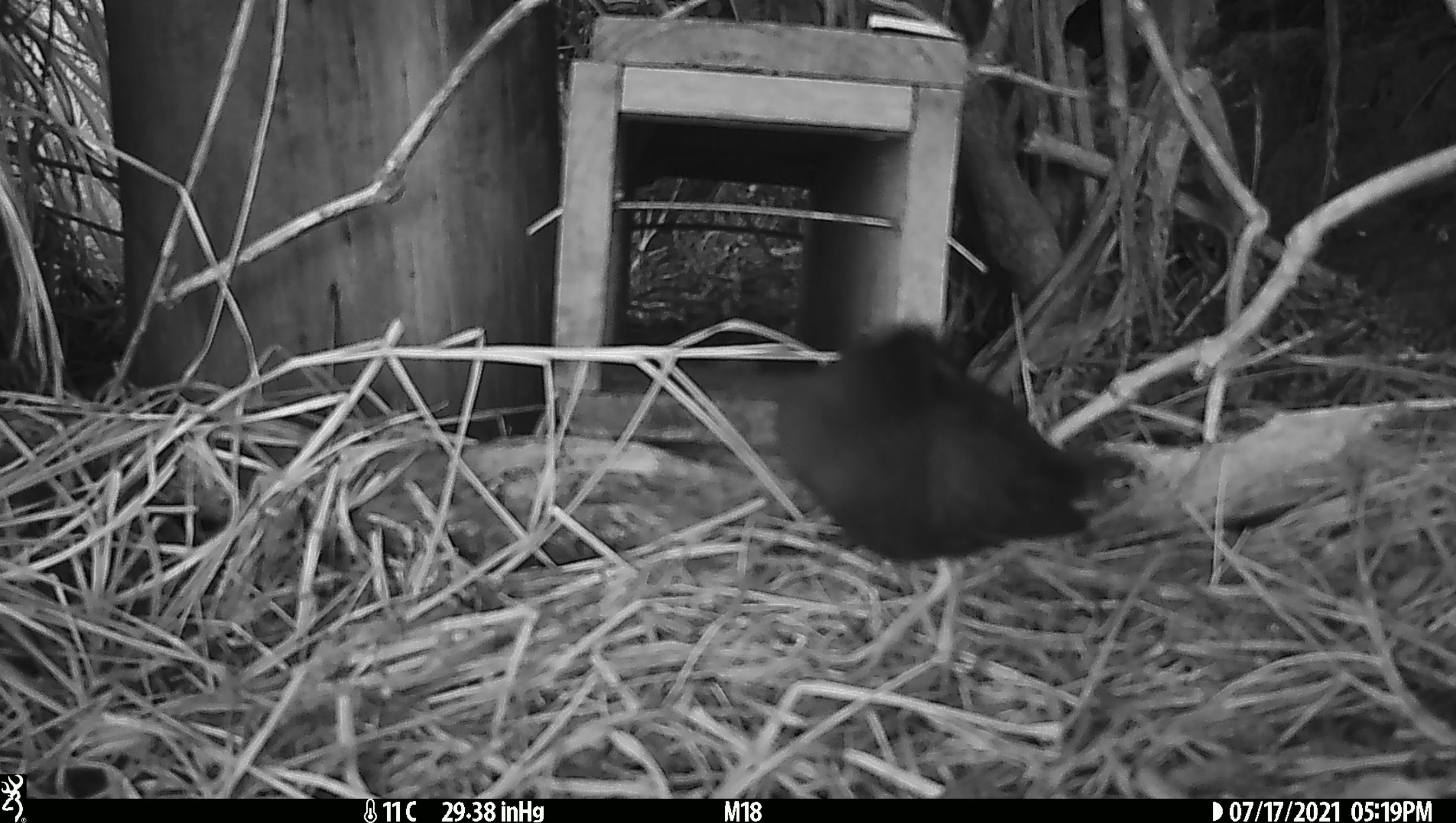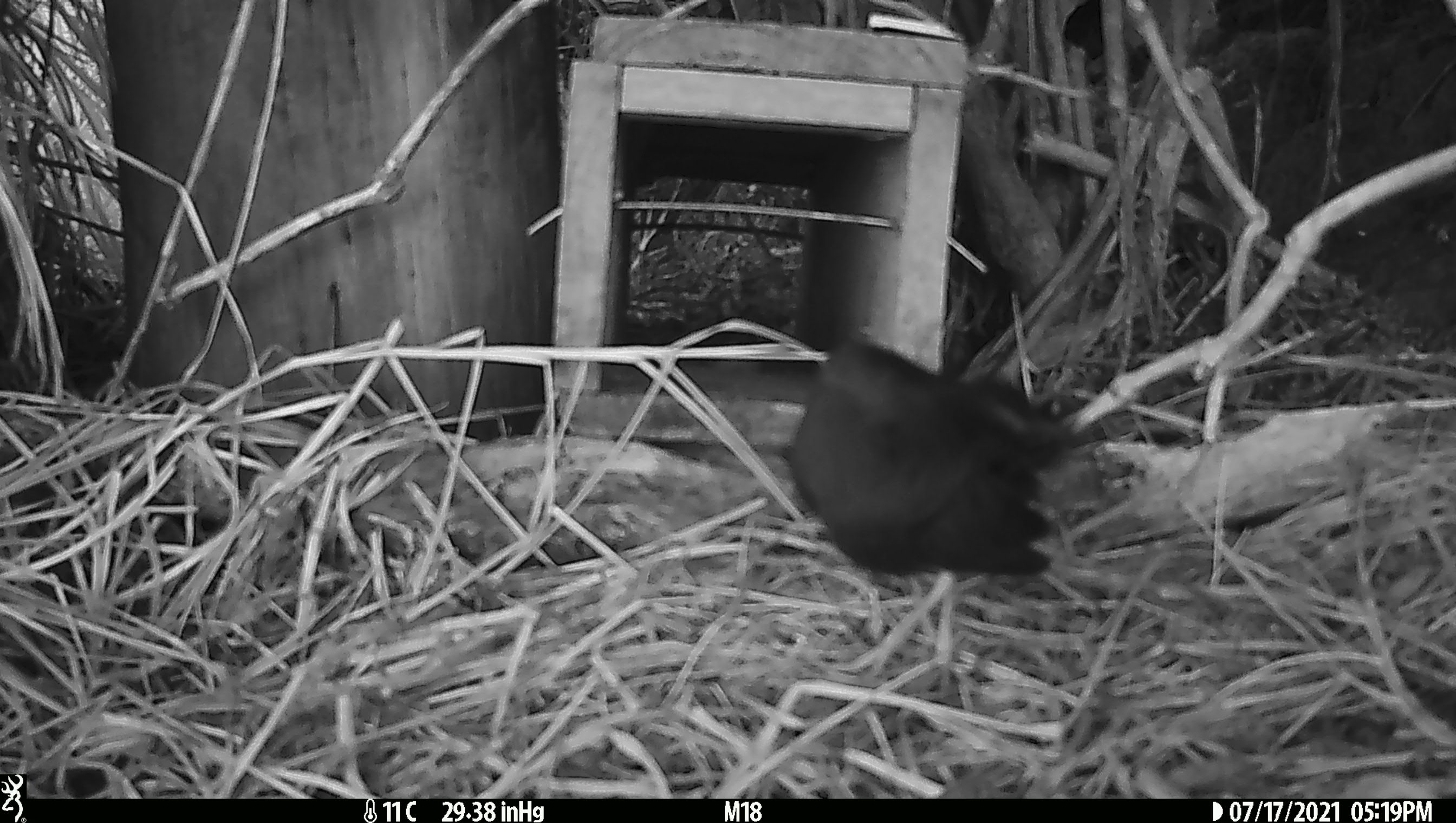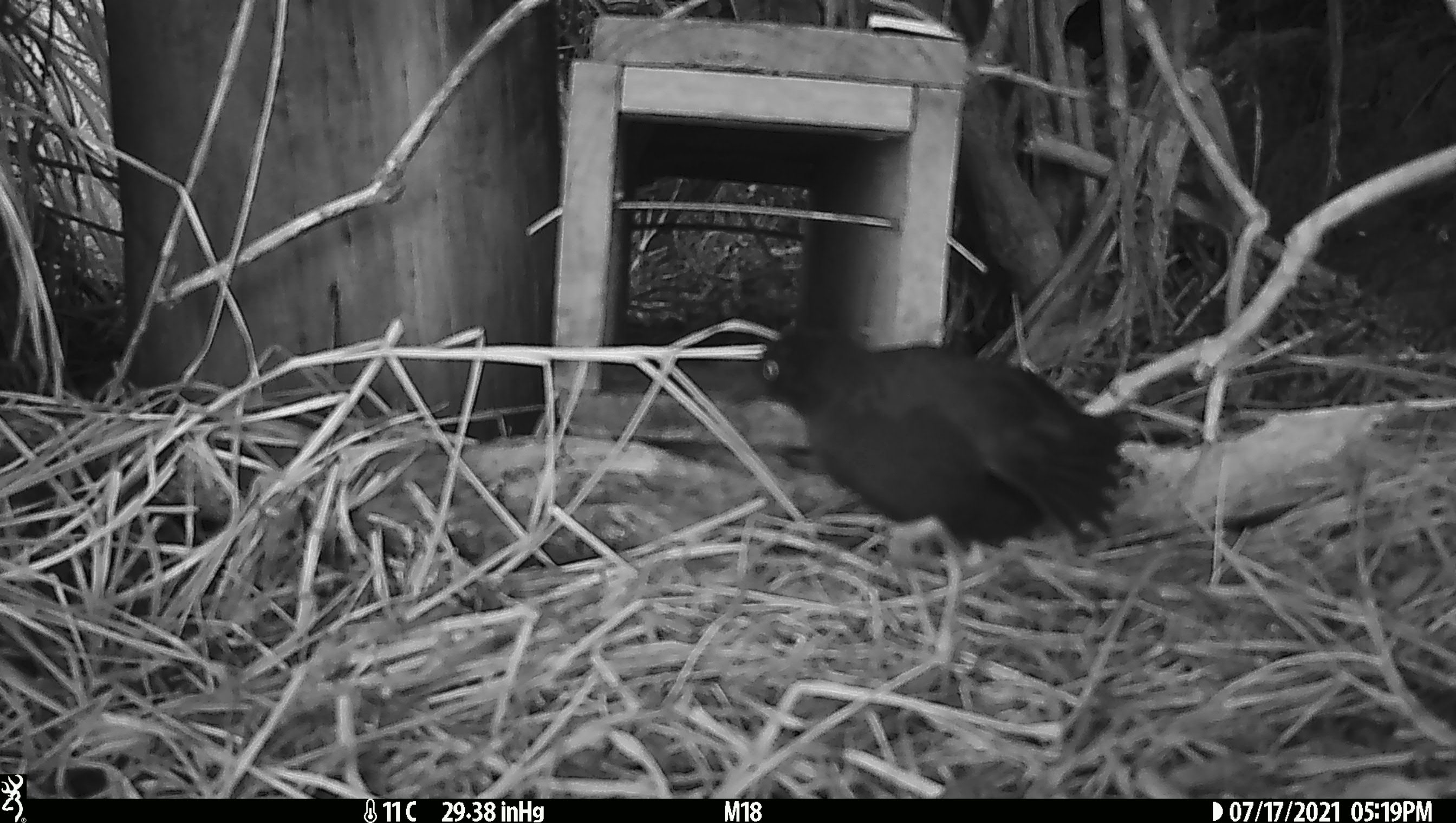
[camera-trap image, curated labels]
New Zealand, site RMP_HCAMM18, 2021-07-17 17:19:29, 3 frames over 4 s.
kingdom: Animalia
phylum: Chordata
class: Aves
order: Gruiformes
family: Rallidae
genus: Porzana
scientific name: Porzana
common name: crake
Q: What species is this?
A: Crake (Porzana).